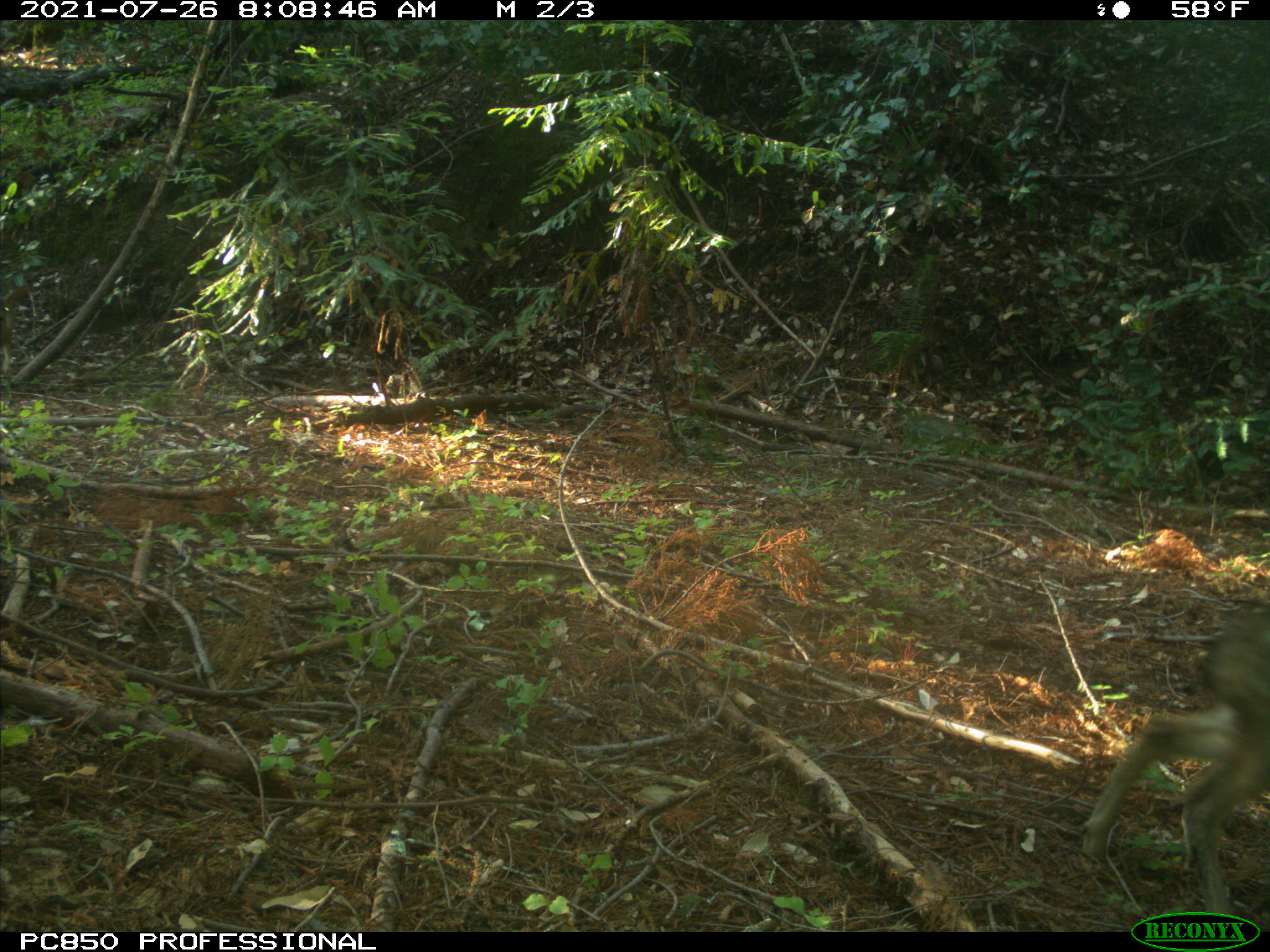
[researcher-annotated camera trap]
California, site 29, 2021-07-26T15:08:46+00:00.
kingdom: Animalia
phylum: Chordata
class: Mammalia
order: Artiodactyla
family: Cervidae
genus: Odocoileus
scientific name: Odocoileus hemionus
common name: mule deer